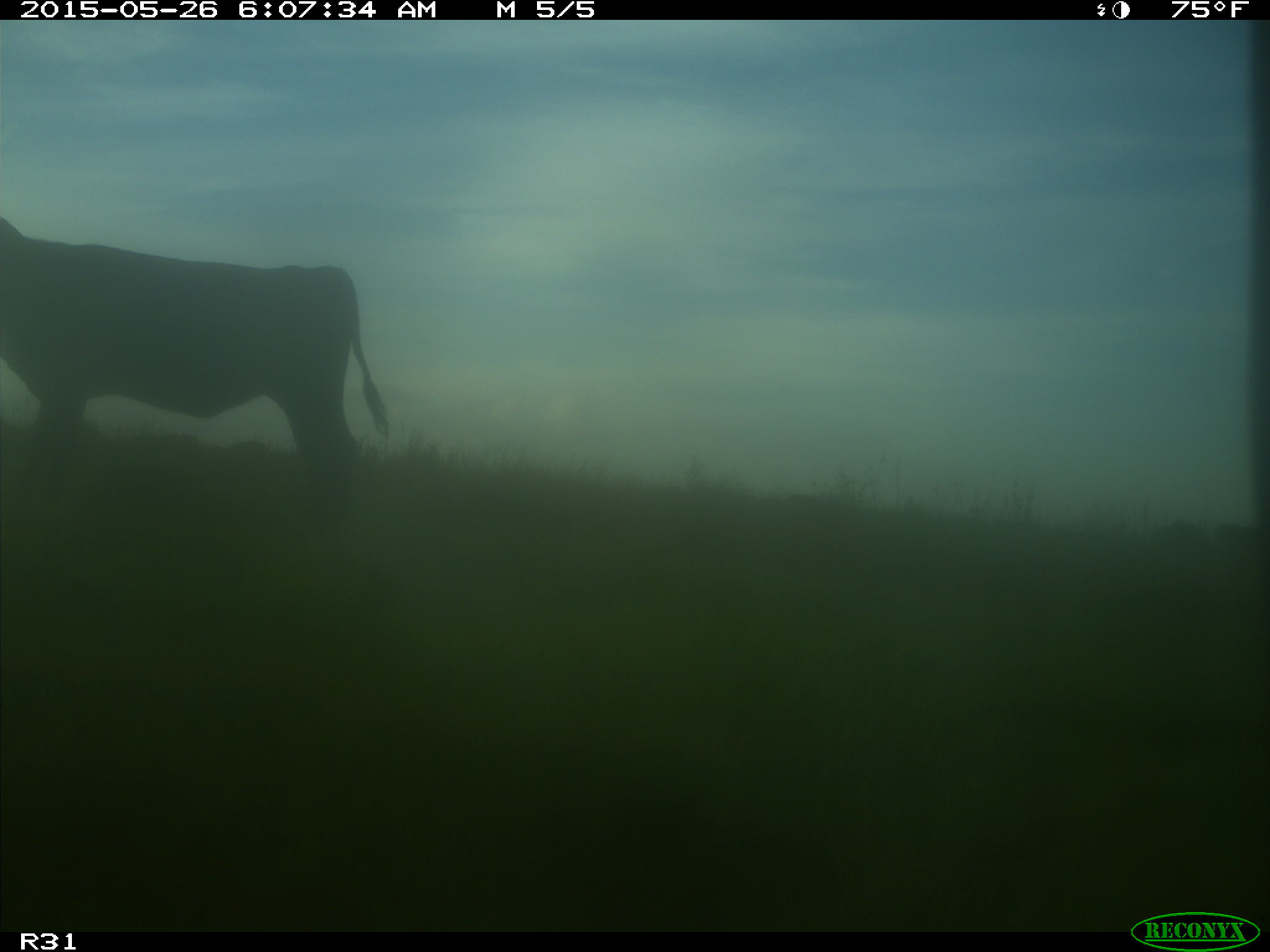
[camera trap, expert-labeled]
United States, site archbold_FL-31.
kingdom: Animalia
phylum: Chordata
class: Mammalia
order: Artiodactyla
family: Bovidae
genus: Bos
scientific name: Bos taurus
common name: domestic cow